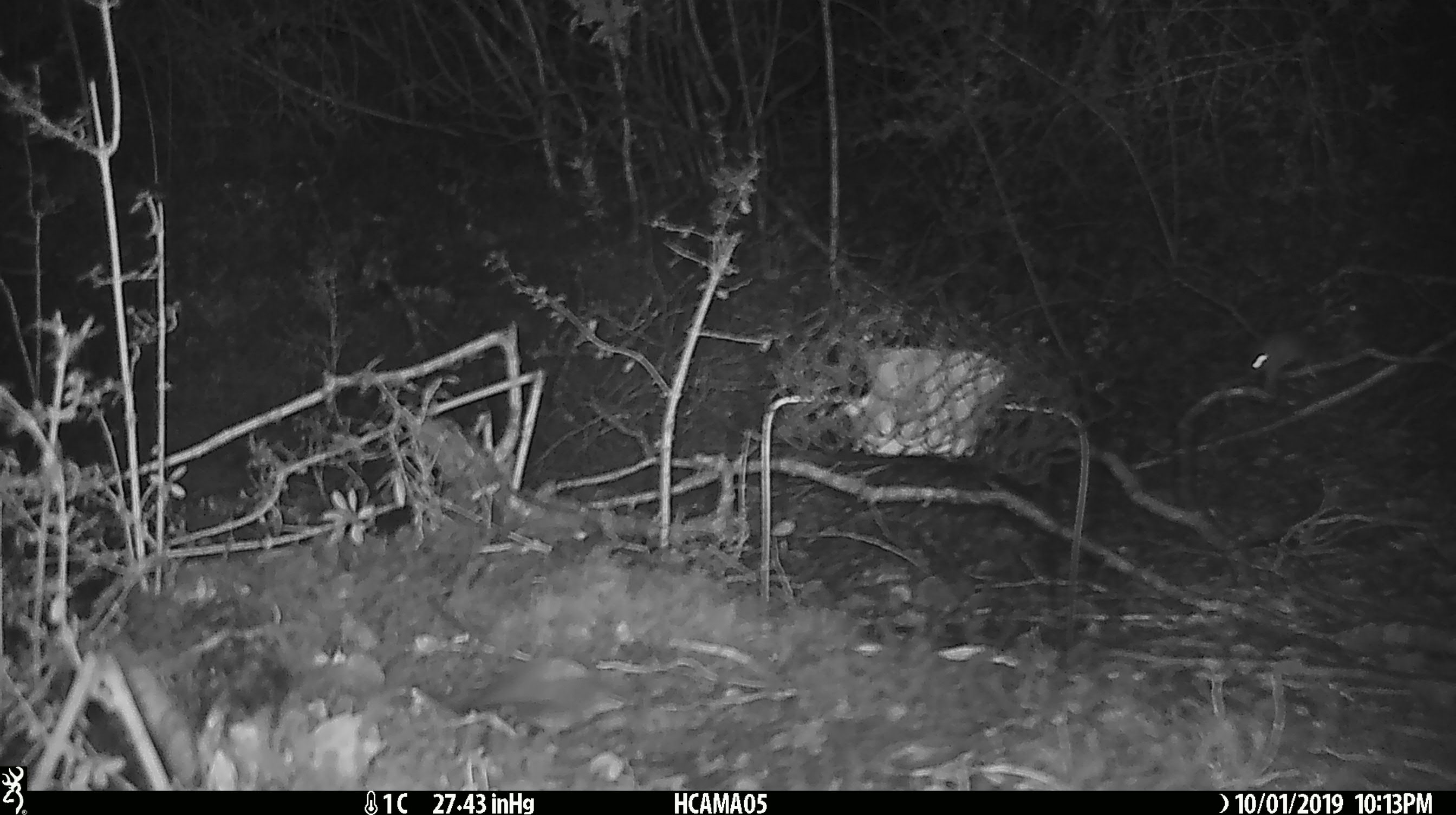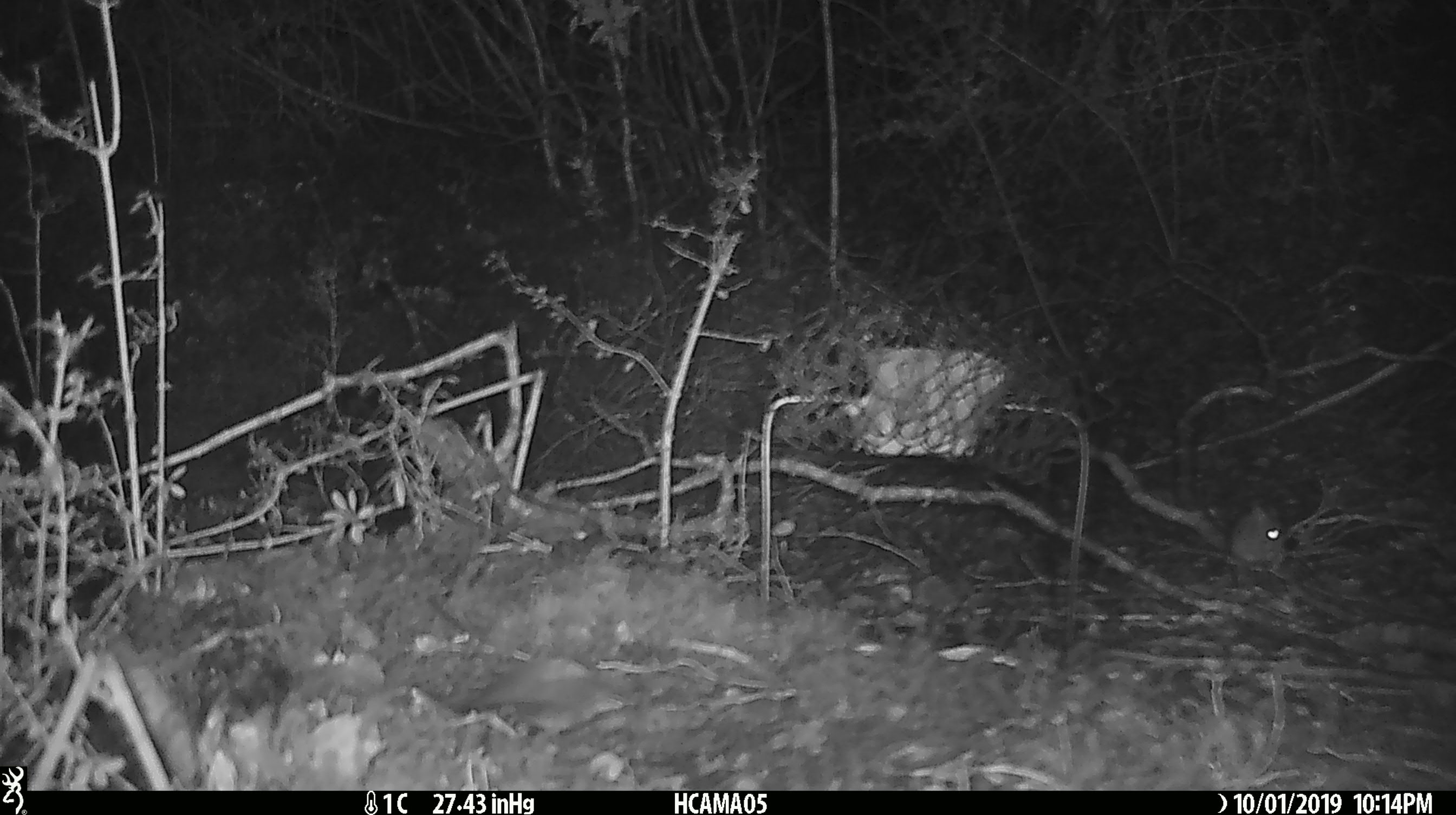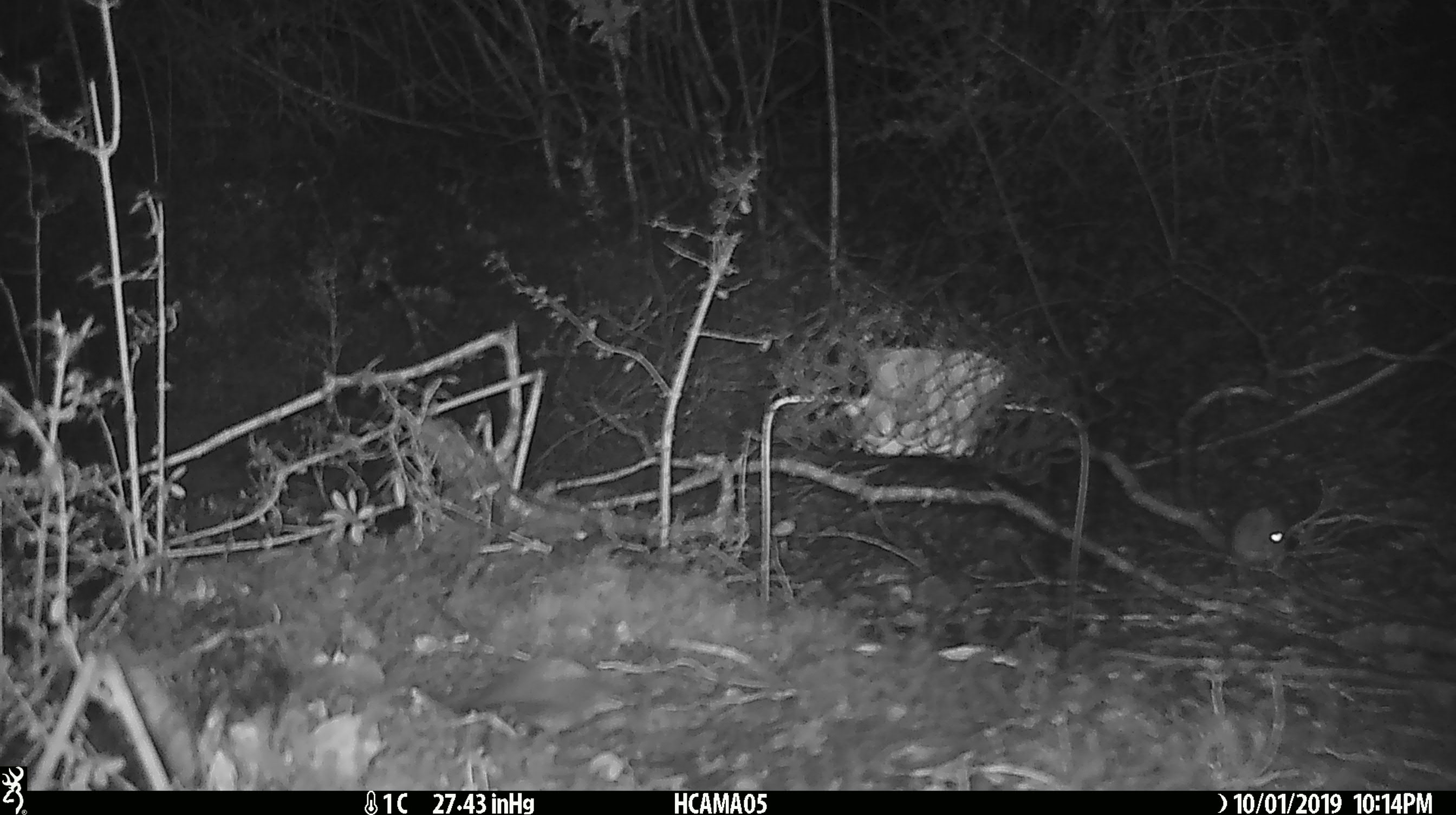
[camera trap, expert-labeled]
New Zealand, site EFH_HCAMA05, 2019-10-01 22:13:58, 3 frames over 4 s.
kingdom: Animalia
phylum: Chordata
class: Mammalia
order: Rodentia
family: Muridae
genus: Mus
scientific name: Mus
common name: mouse